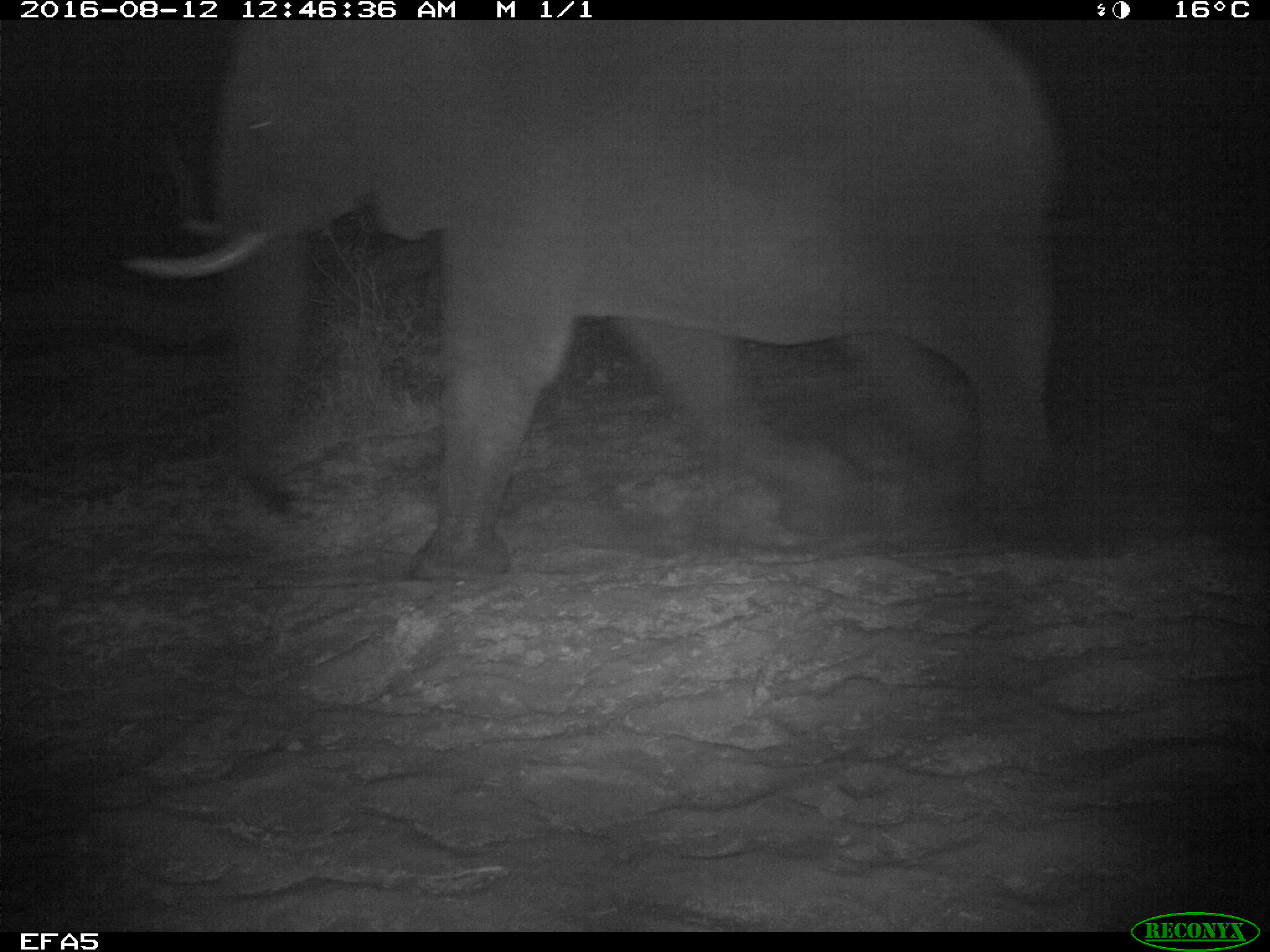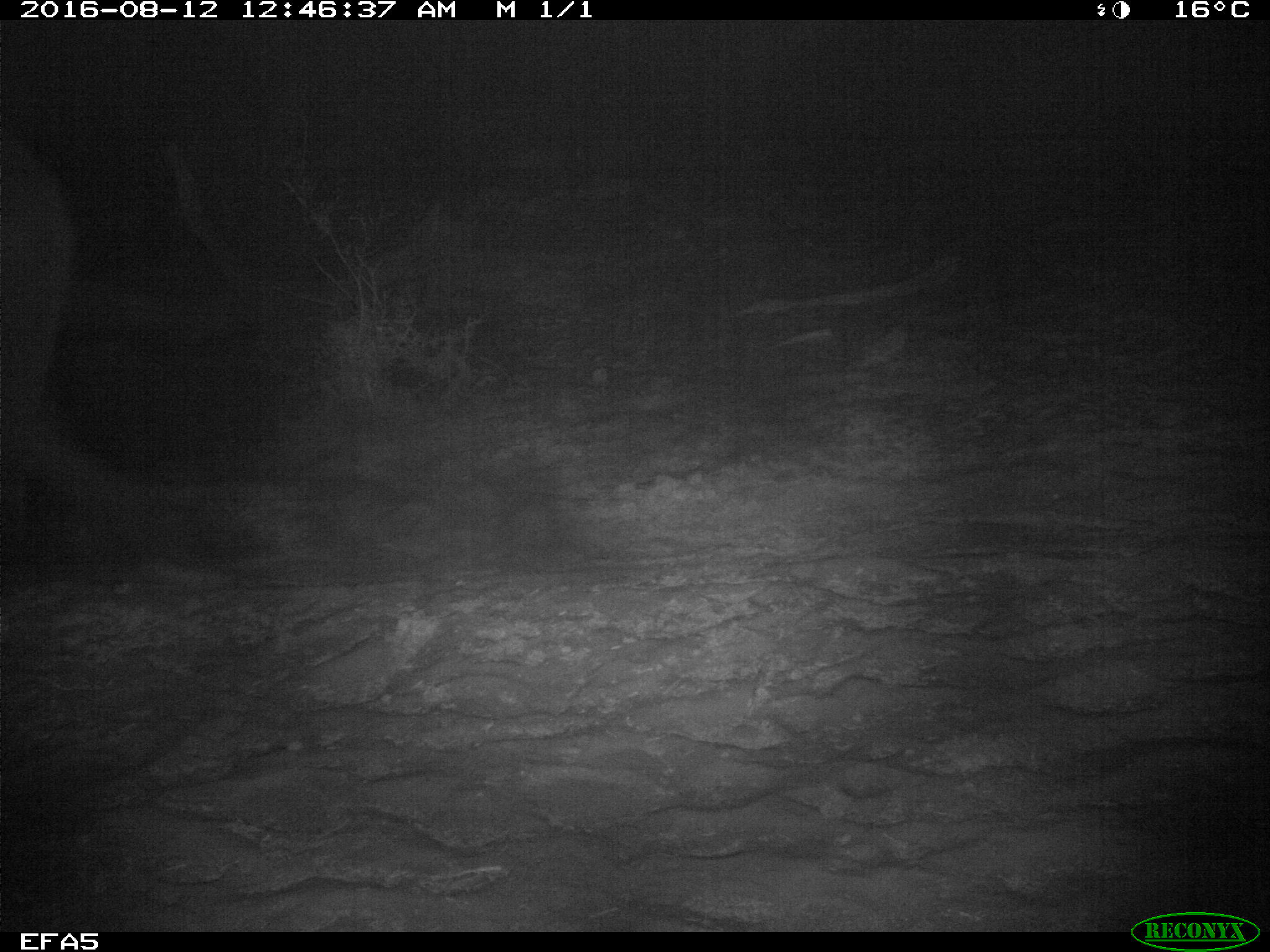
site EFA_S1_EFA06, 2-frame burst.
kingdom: Animalia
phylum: Chordata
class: Mammalia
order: Proboscidea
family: Elephantidae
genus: Loxodonta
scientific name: Loxodonta africana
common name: african bush elephant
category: elephant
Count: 1.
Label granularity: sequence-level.